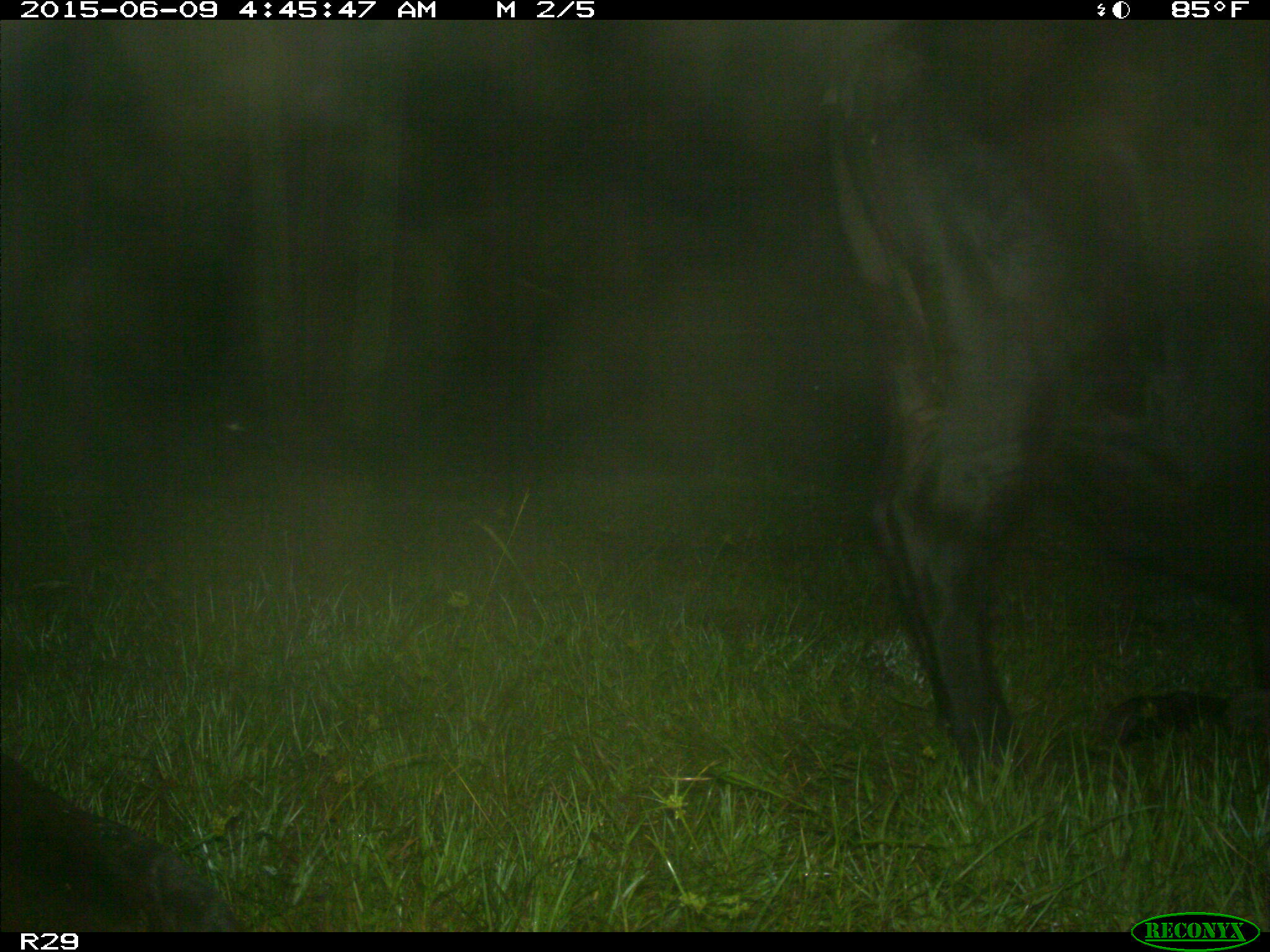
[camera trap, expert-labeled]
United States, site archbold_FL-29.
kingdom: Animalia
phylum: Chordata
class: Mammalia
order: Artiodactyla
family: Bovidae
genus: Bos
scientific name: Bos taurus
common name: domestic cow